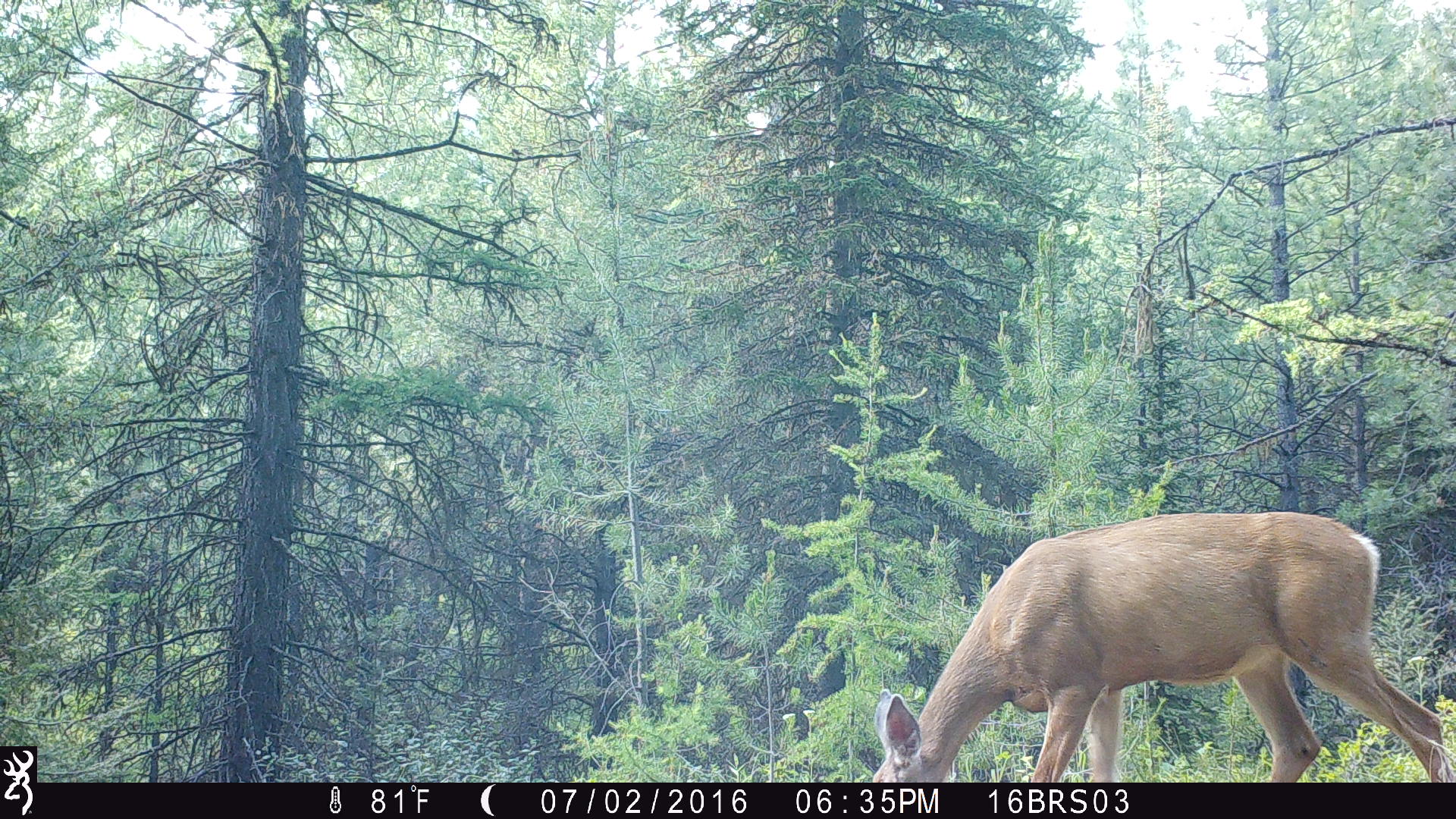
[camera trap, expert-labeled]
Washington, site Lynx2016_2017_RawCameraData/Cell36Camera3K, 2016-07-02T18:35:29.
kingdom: Animalia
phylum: Chordata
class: Mammalia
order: Artiodactyla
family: Cervidae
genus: Odocoileus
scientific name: Odocoileus hemionus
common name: mule deer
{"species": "Odocoileus hemionus (mule deer)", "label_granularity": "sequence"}